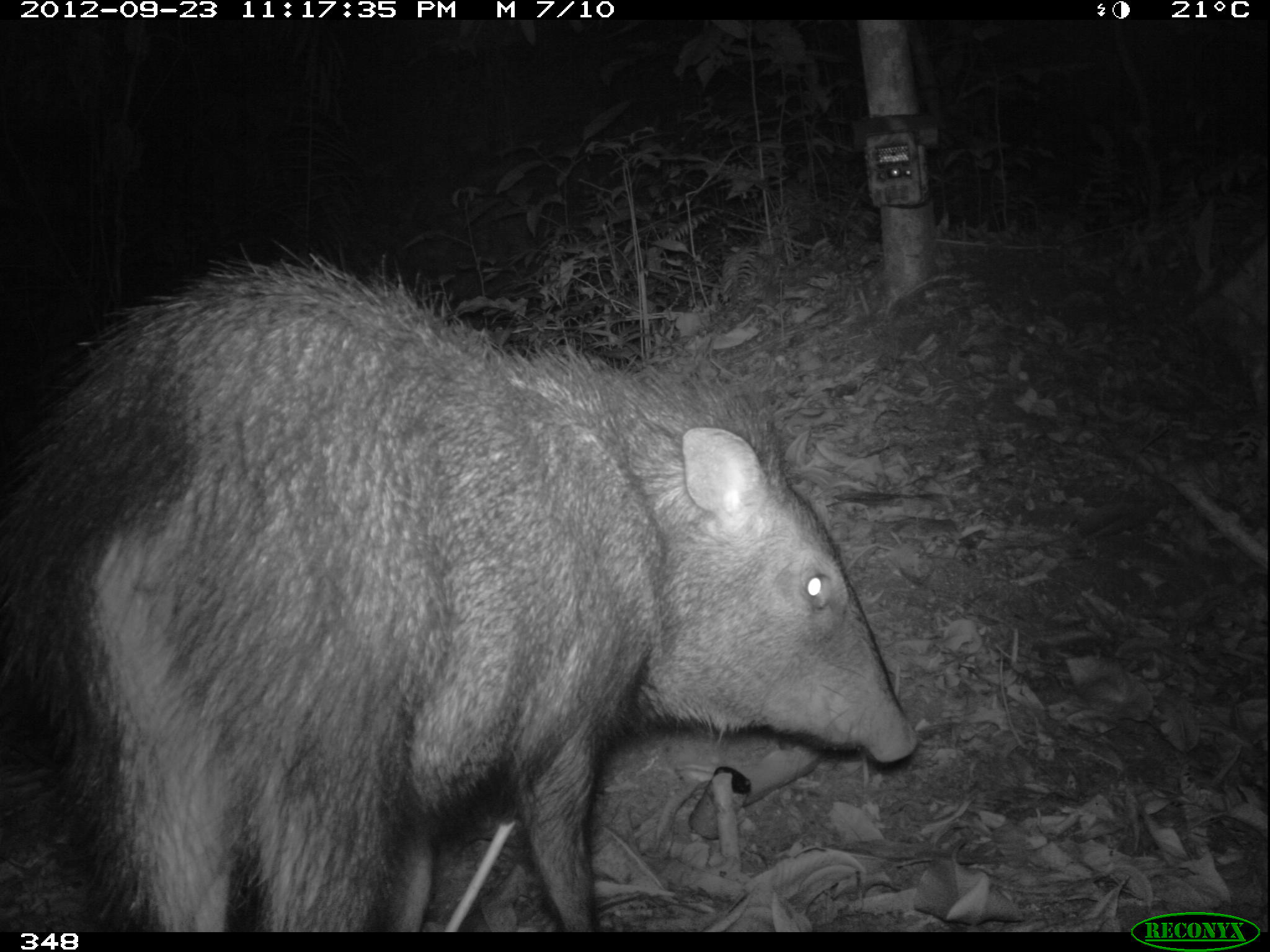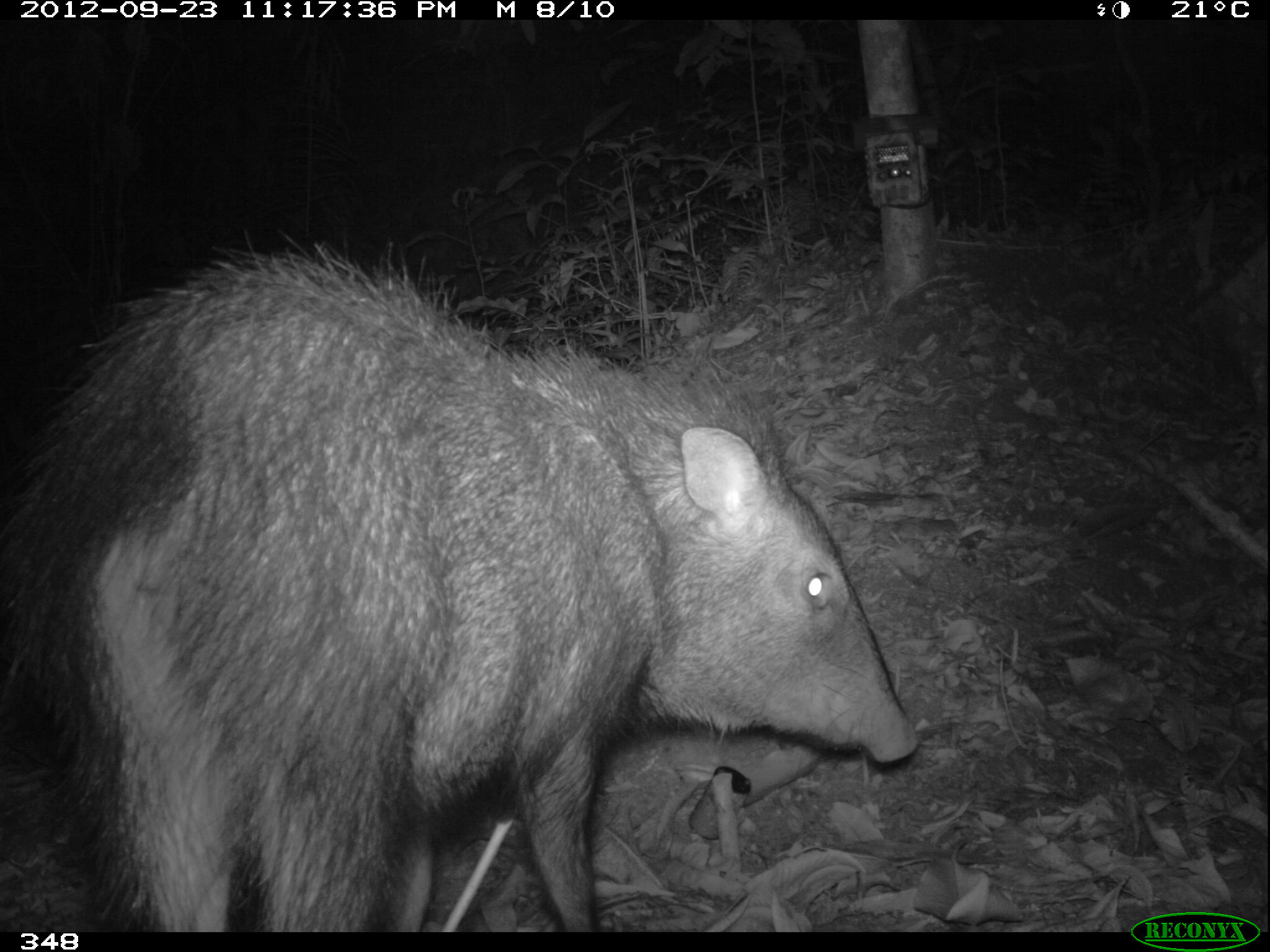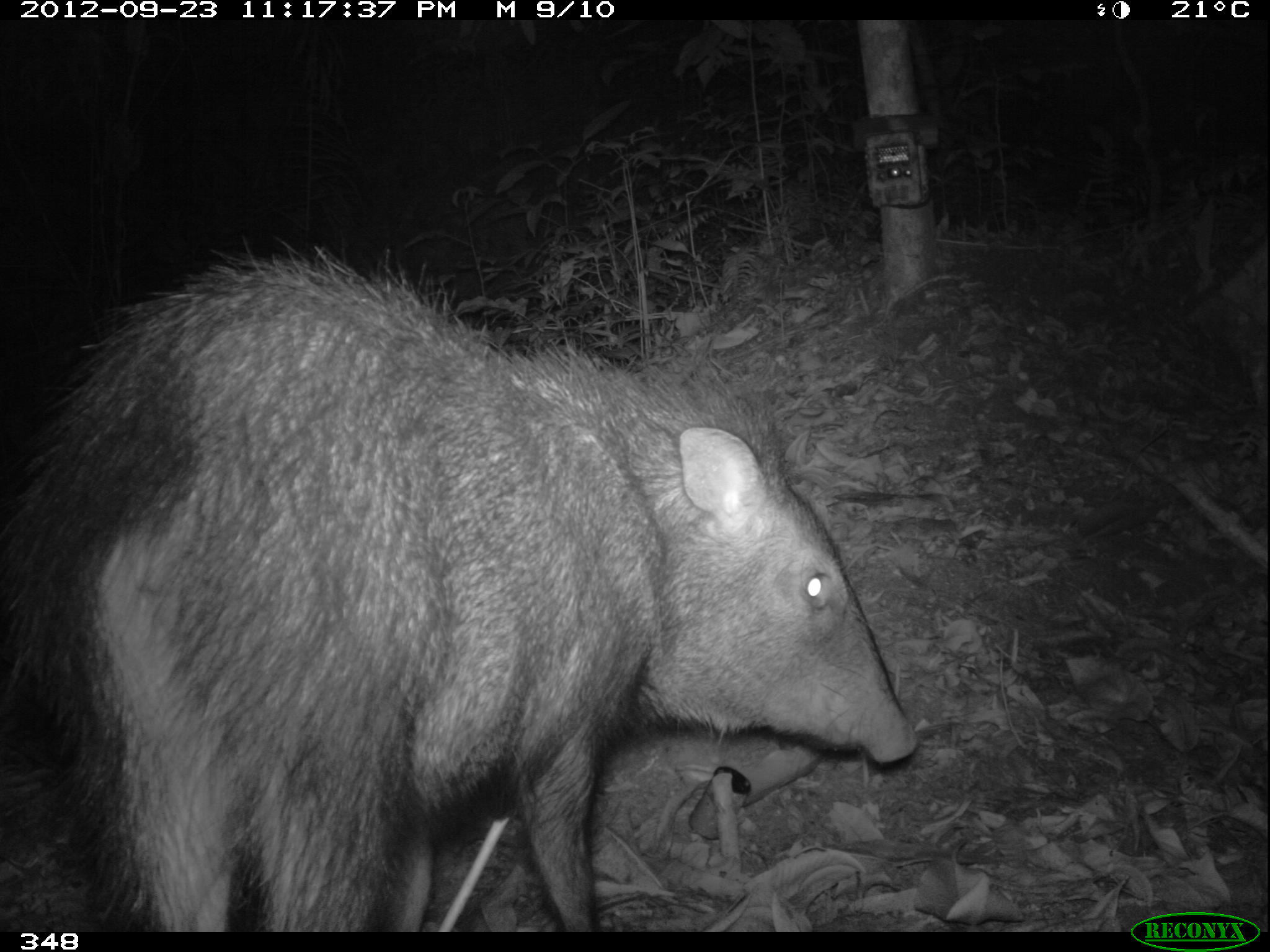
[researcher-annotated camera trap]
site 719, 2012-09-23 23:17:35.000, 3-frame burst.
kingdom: Animalia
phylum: Chordata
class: Mammalia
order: Artiodactyla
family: Tayassuidae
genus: Pecari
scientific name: Pecari tajacu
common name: collared peccary